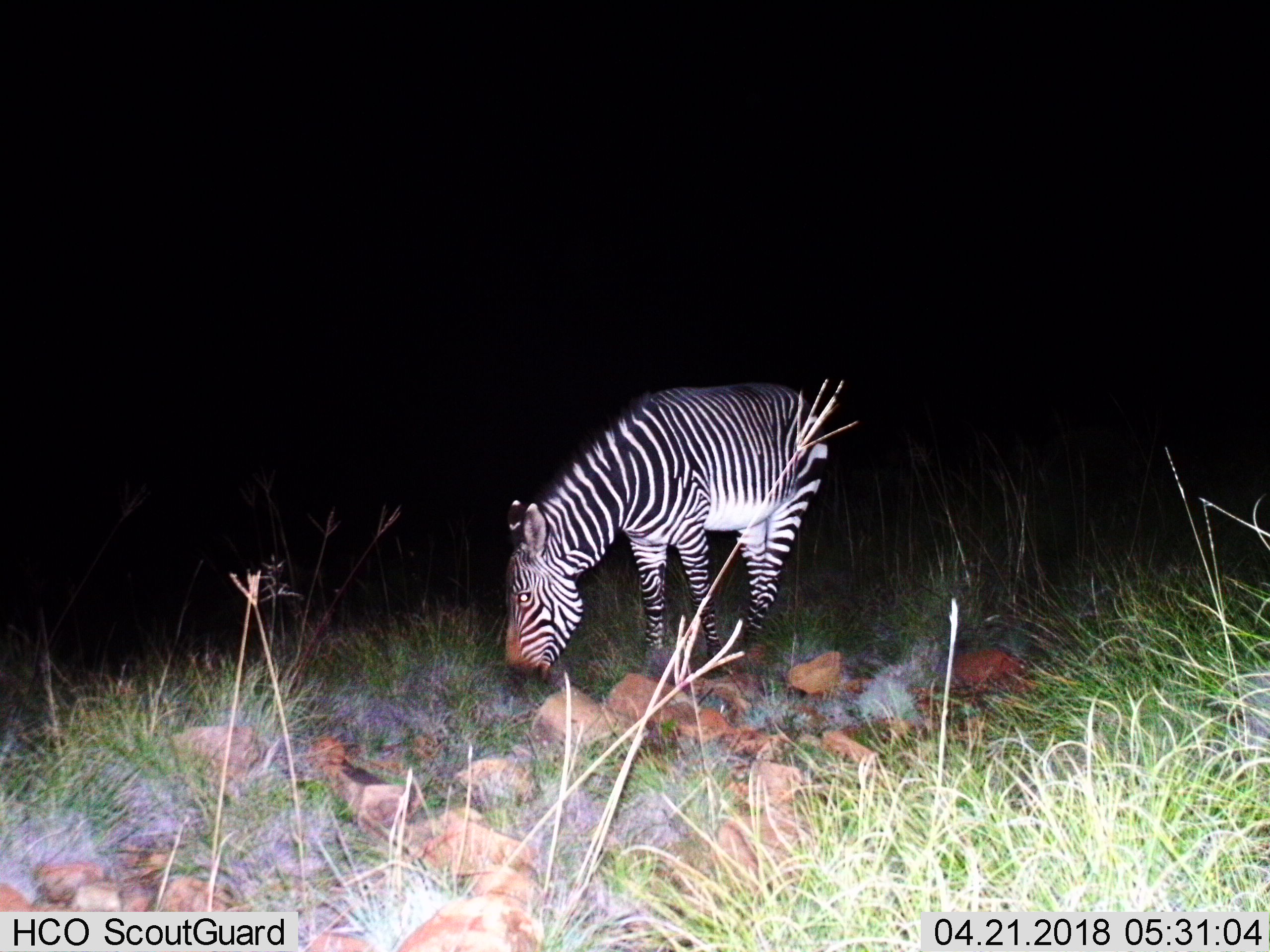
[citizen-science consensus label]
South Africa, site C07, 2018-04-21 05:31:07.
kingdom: Animalia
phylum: Chordata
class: Mammalia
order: Perissodactyla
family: Equidae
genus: Equus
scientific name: Equus zebra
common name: mountain zebra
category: zebramountain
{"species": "zebramountain (mountain zebra) (Equus zebra)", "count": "1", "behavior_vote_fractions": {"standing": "10%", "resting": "0%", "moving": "0%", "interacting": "0%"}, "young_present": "0%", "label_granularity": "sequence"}